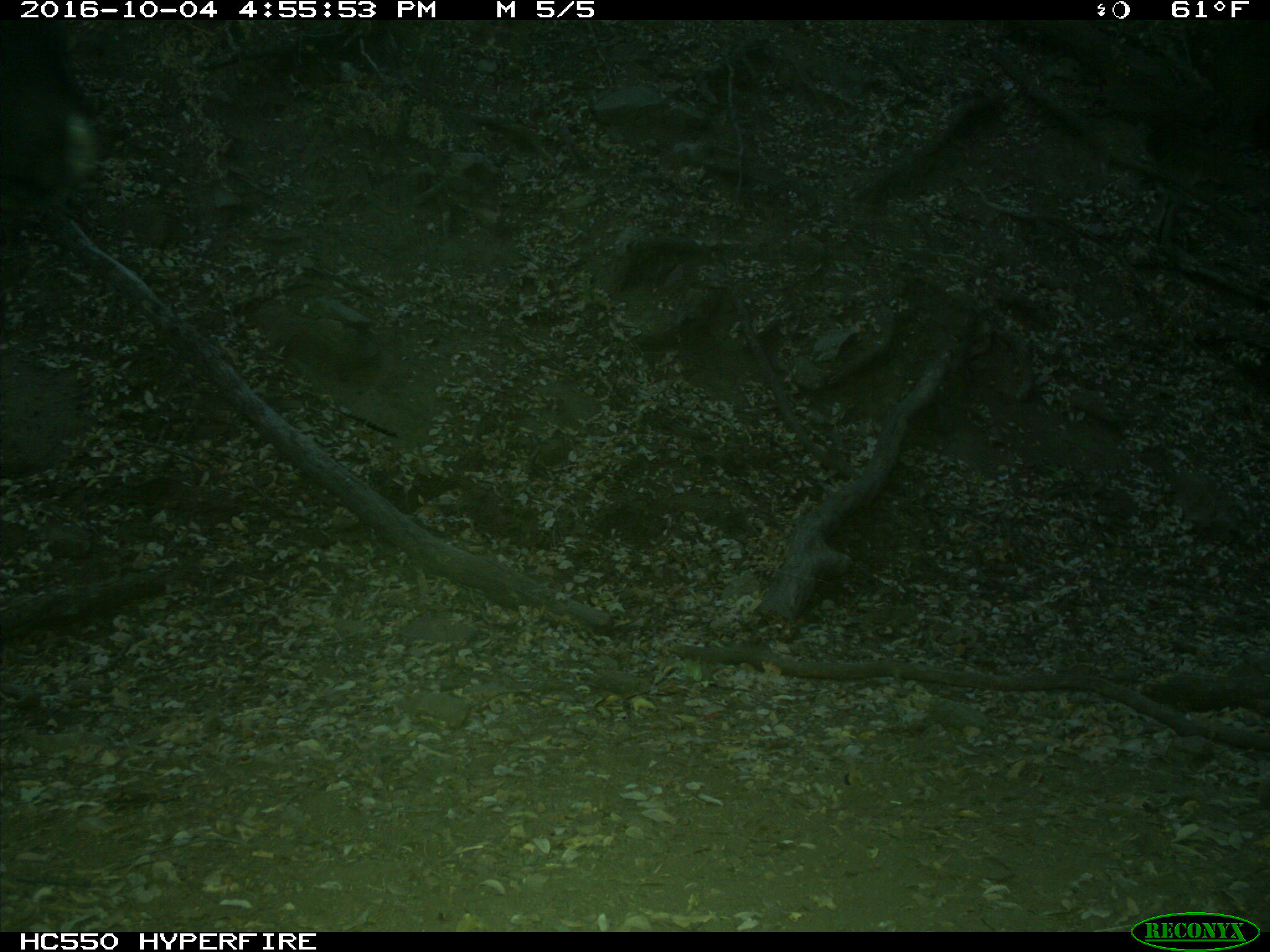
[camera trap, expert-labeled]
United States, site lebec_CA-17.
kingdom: Animalia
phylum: Chordata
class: Mammalia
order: Artiodactyla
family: Bovidae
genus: Bos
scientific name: Bos taurus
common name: domestic cow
Bos taurus (domestic cow).